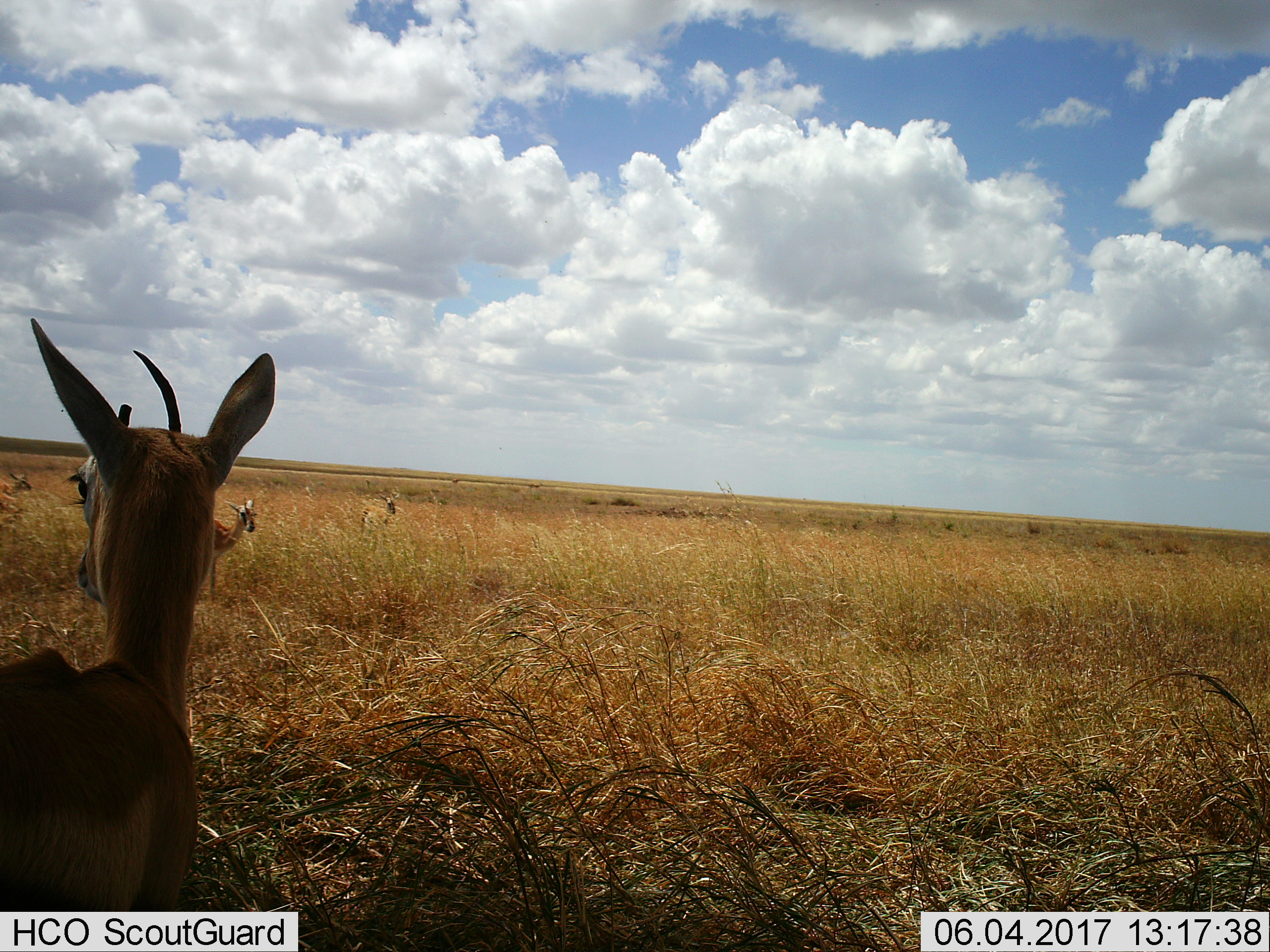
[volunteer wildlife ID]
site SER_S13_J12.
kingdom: Animalia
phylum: Chordata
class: Mammalia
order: Artiodactyla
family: Bovidae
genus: Eudorcas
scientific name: Eudorcas thomsonii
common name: thomson's gazelle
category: gazellethomsons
Gazellethomsons (thomson's gazelle) (Eudorcas thomsonii), count 3. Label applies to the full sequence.